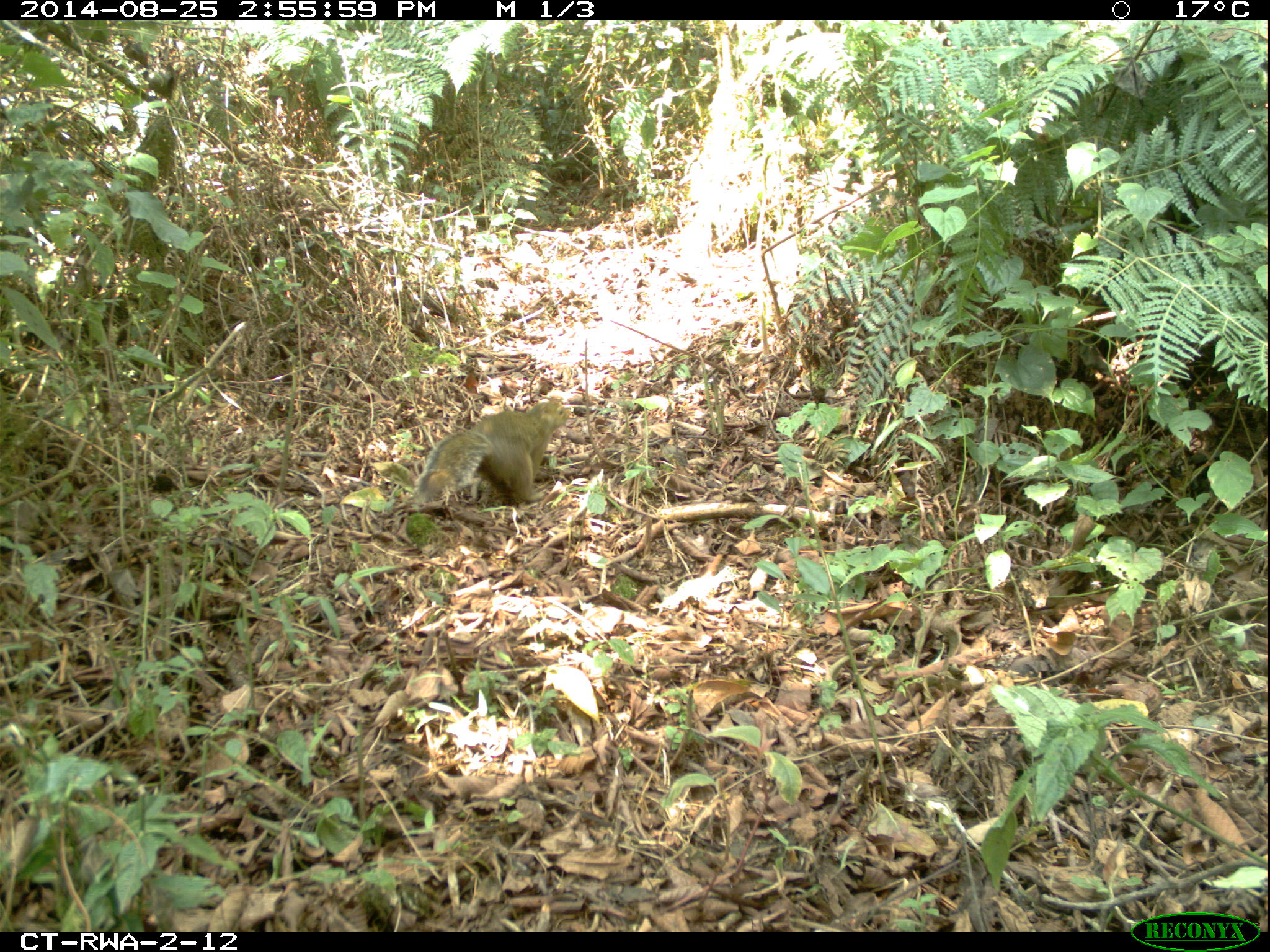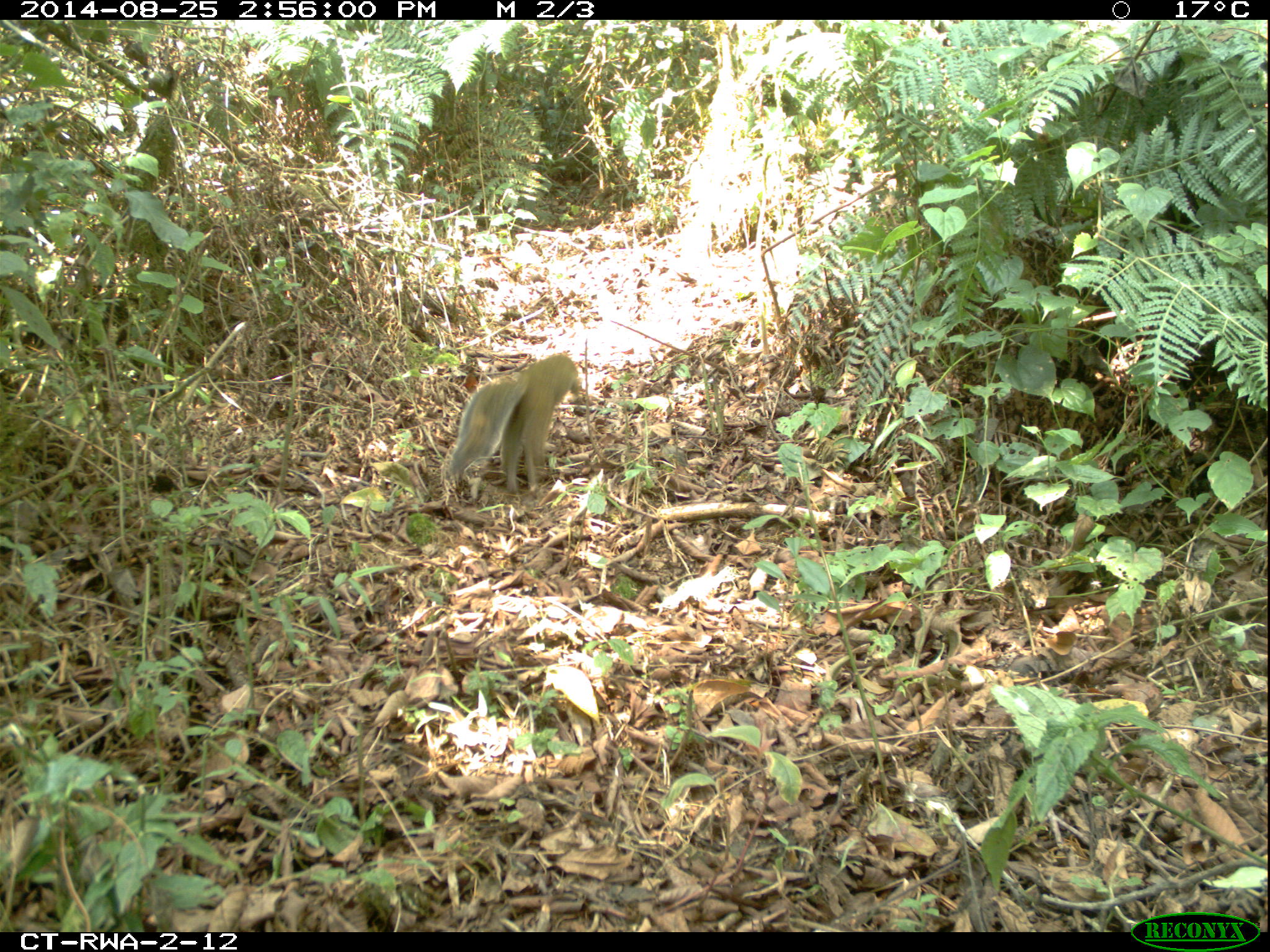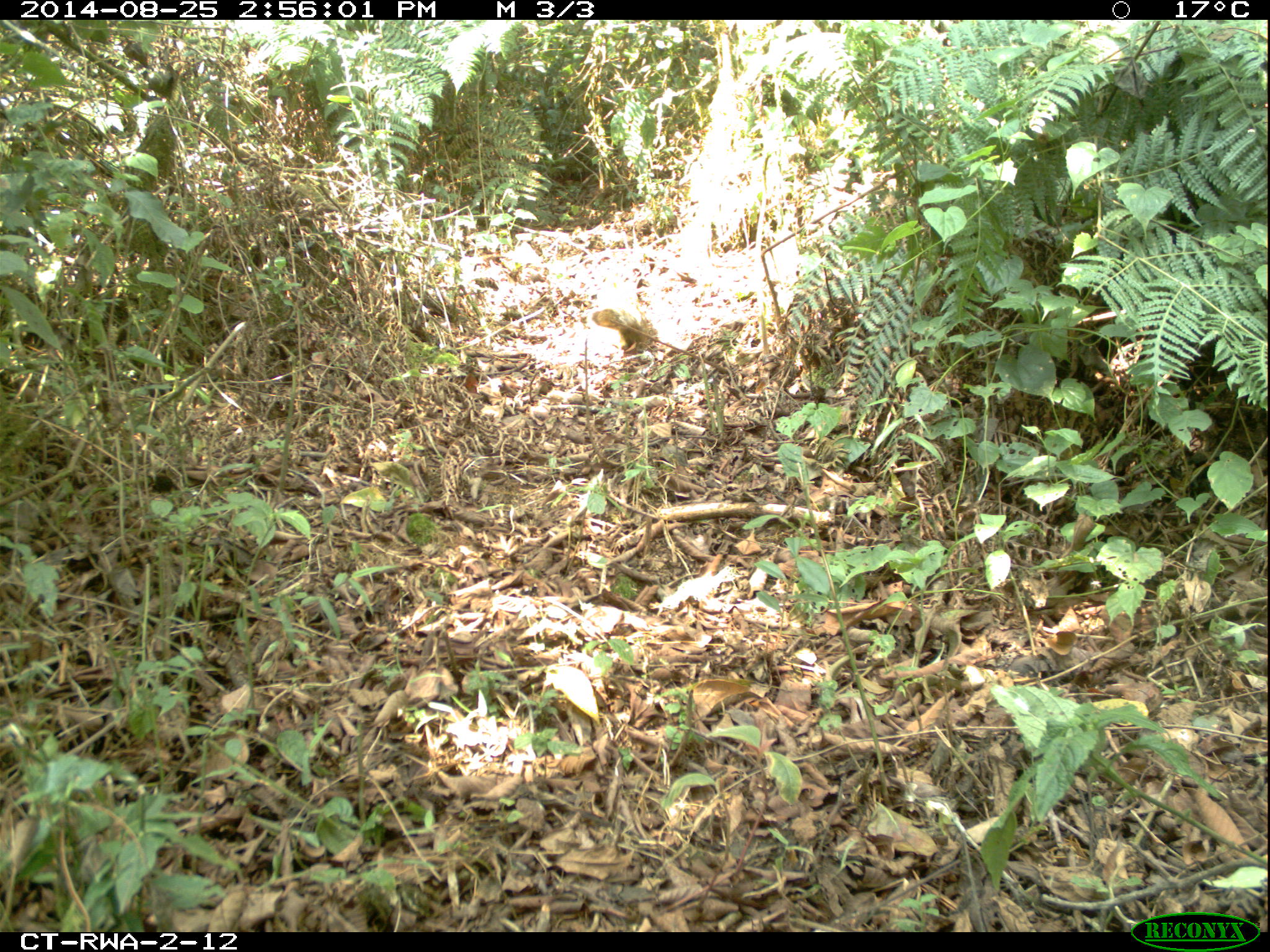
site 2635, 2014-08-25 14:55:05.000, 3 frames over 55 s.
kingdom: Animalia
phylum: Chordata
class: Mammalia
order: Rodentia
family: Sciuridae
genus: Funisciurus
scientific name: Funisciurus carruthersi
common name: carruther's mountain squirrel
Funisciurus carruthersi (carruther's mountain squirrel), count 1.